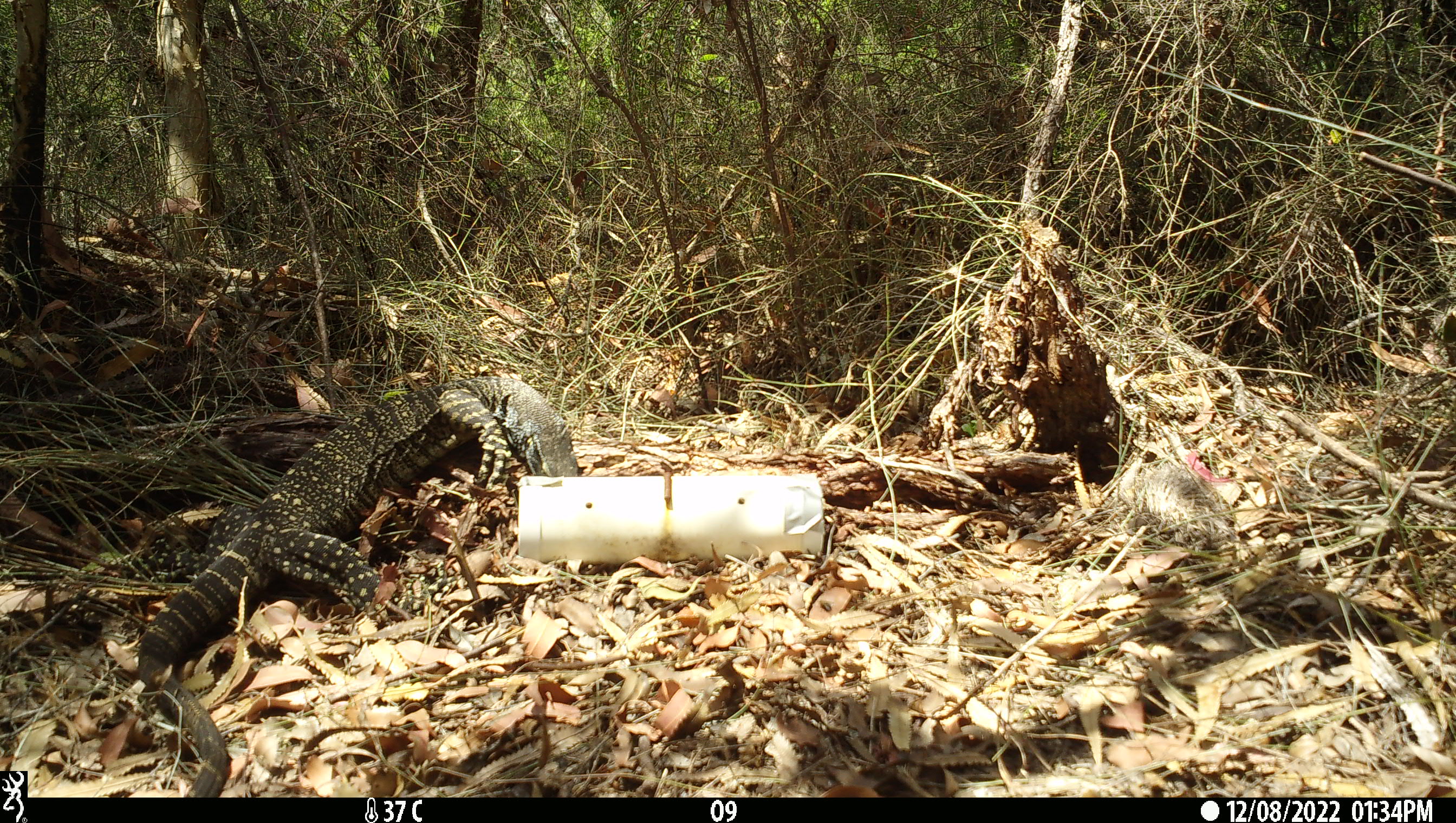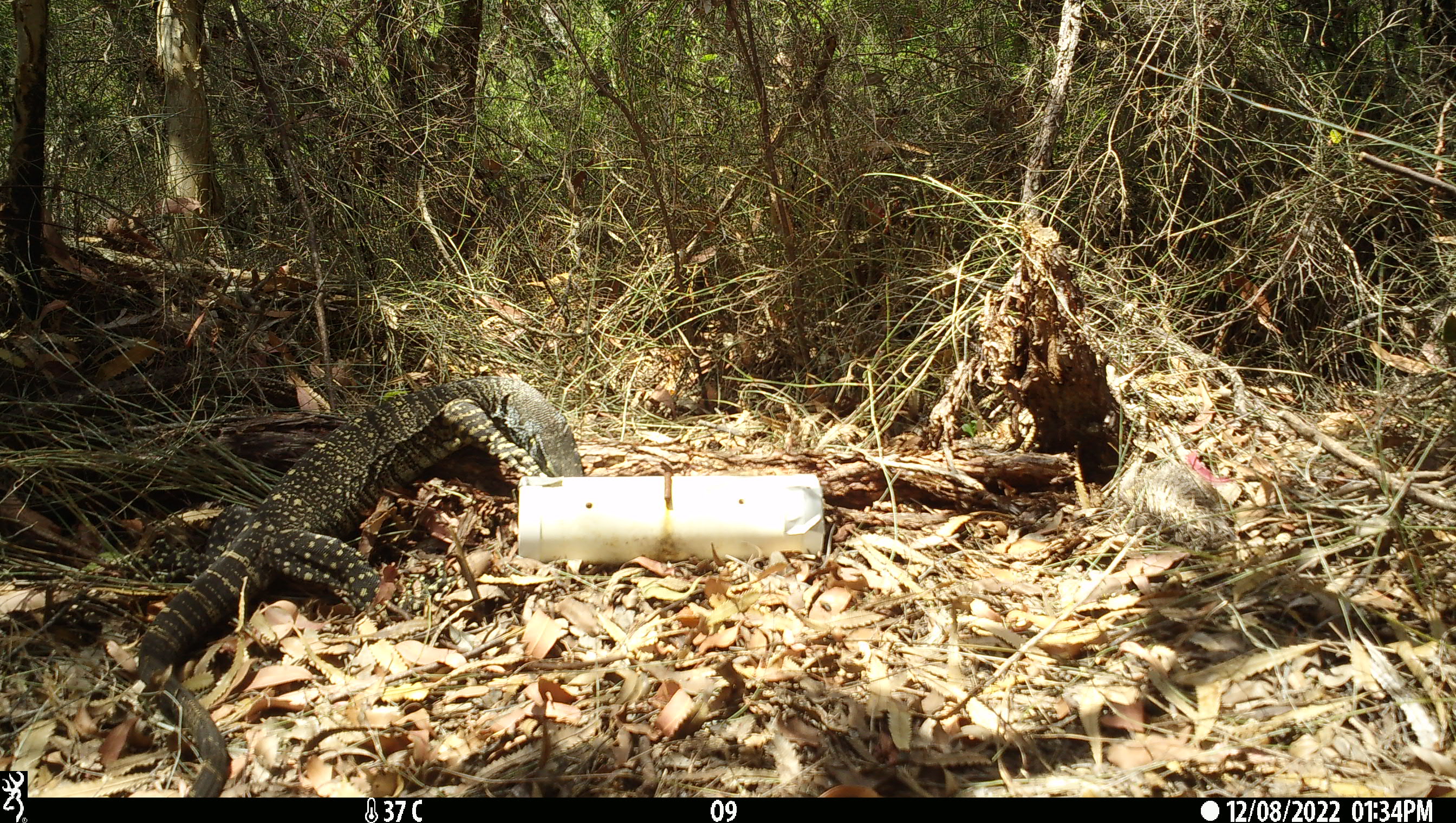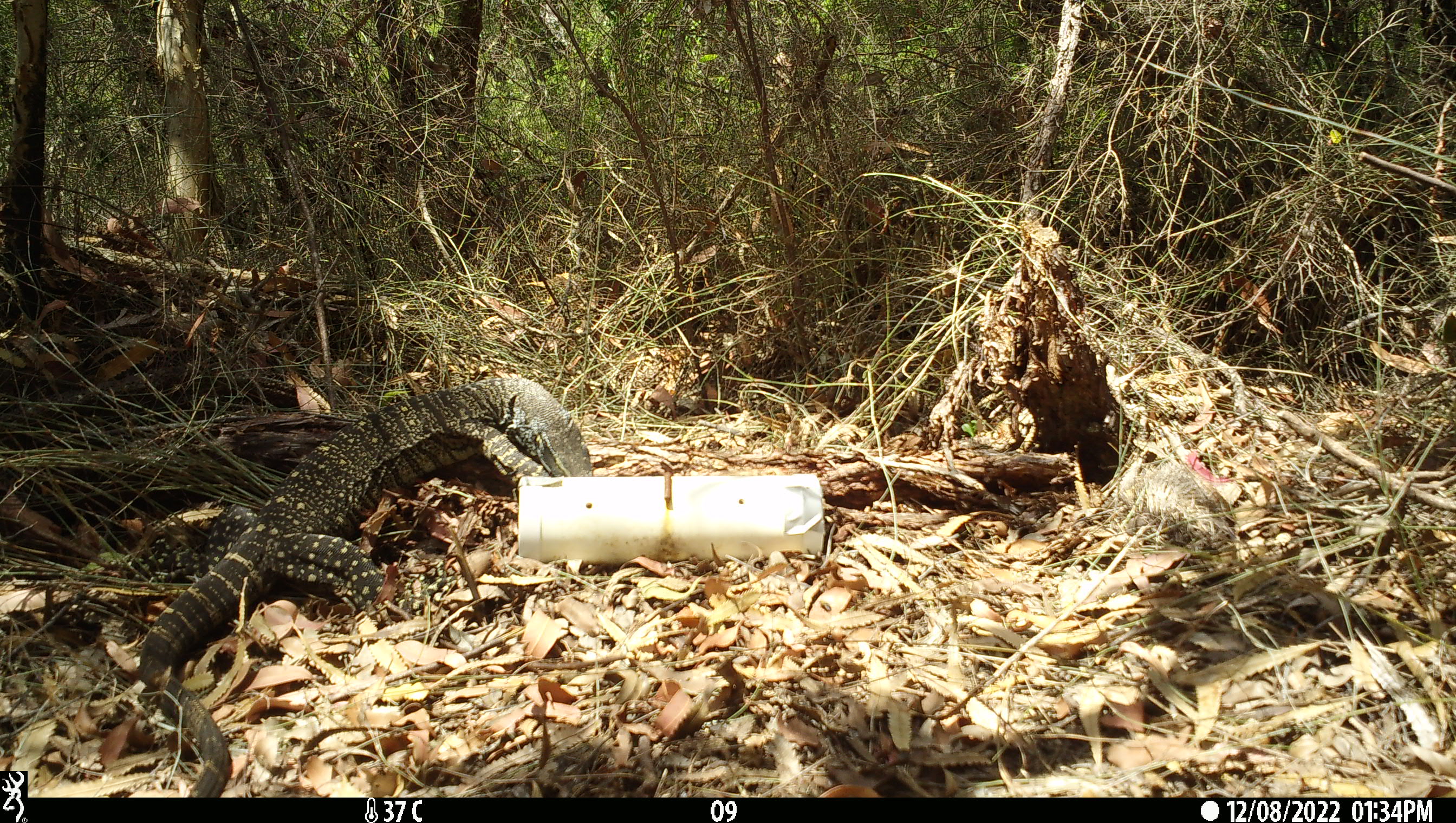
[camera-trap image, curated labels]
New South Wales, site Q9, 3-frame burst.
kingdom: Animalia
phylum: Chordata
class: Reptilia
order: Squamata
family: Varanidae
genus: Varanus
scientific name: Varanus varius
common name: lace monitor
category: goanna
Goanna (lace monitor) (Varanus varius).